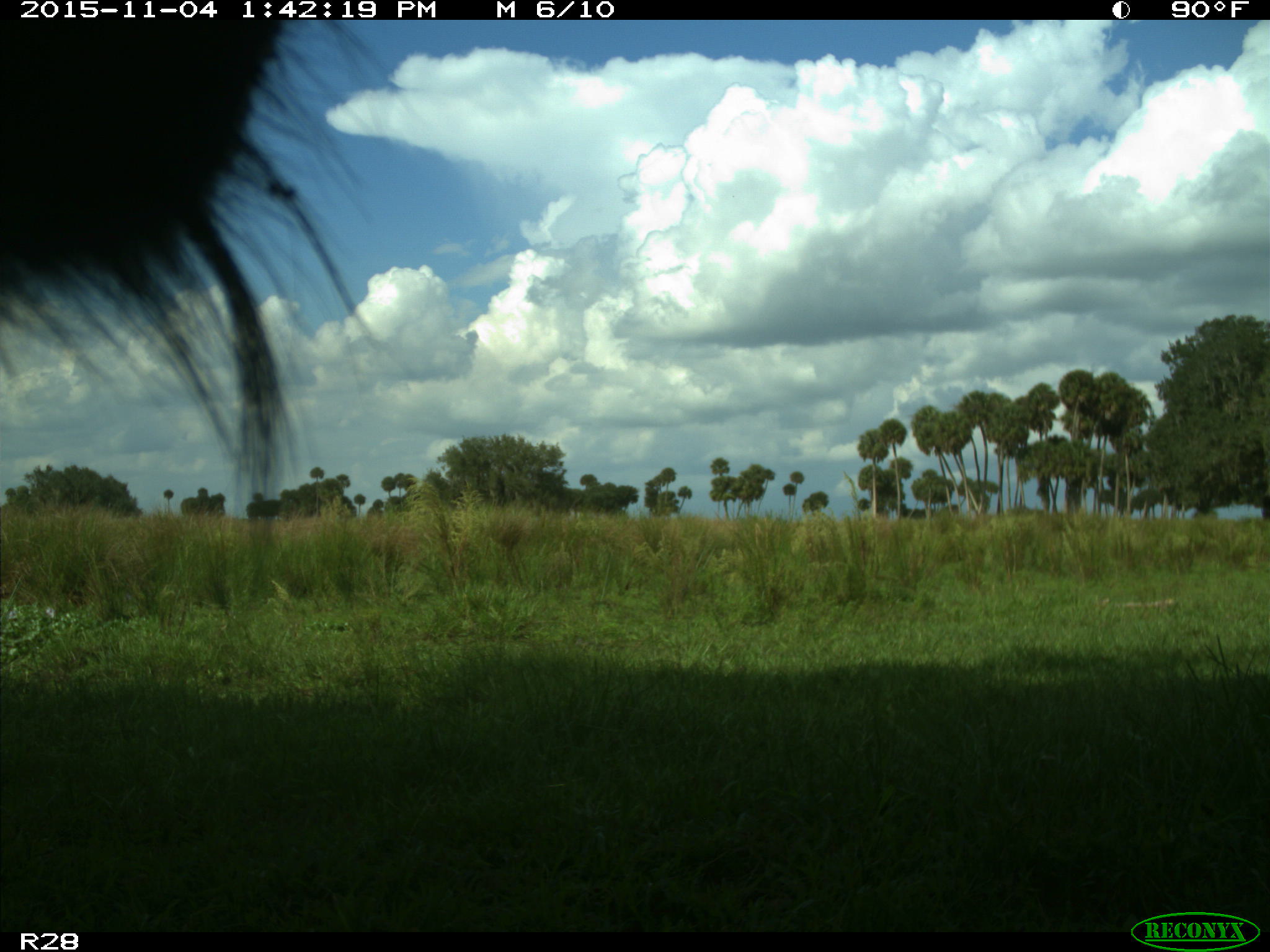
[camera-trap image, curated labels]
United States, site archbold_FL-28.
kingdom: Animalia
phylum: Chordata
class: Mammalia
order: Artiodactyla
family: Bovidae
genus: Bos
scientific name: Bos taurus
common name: domestic cow